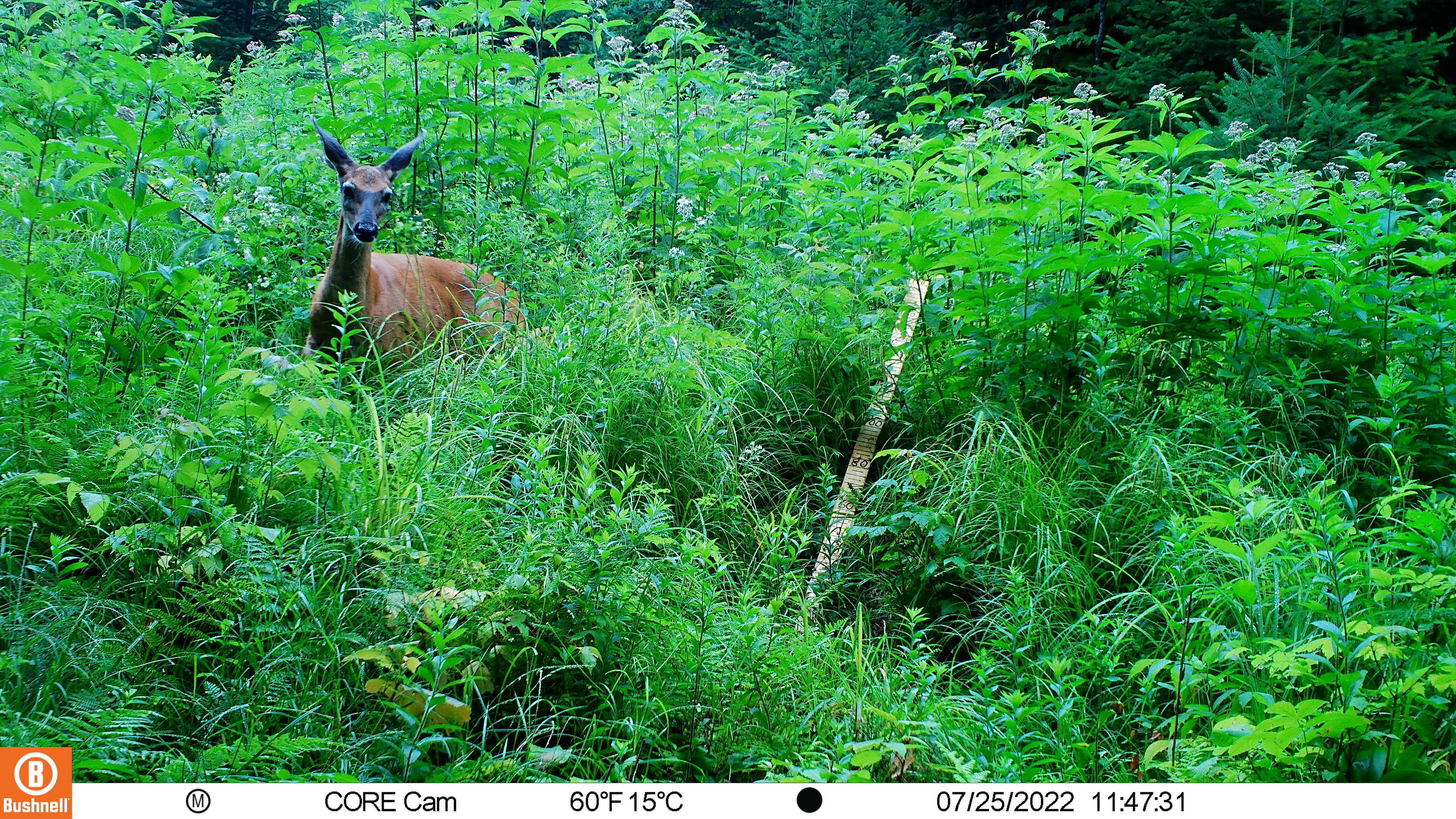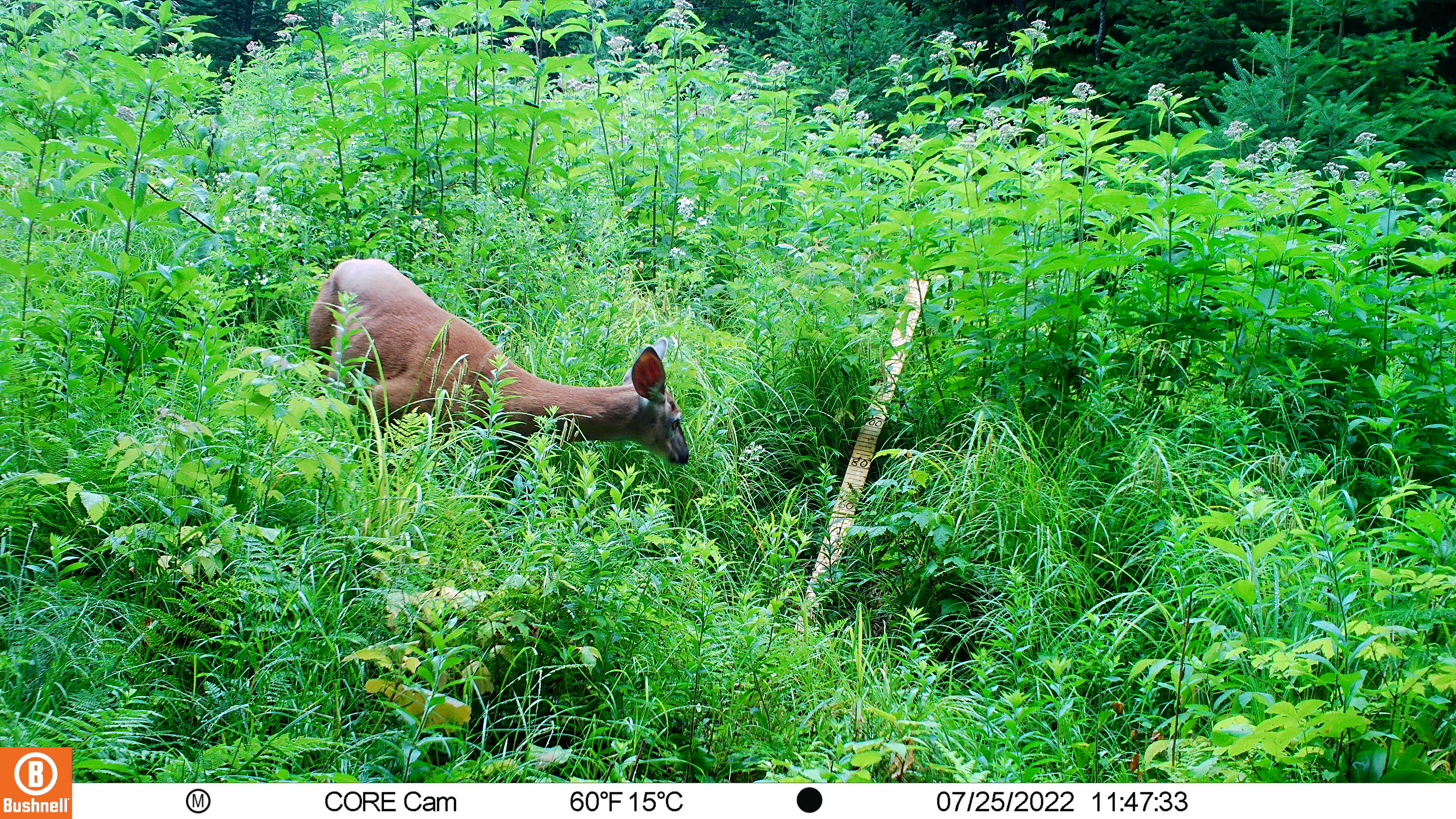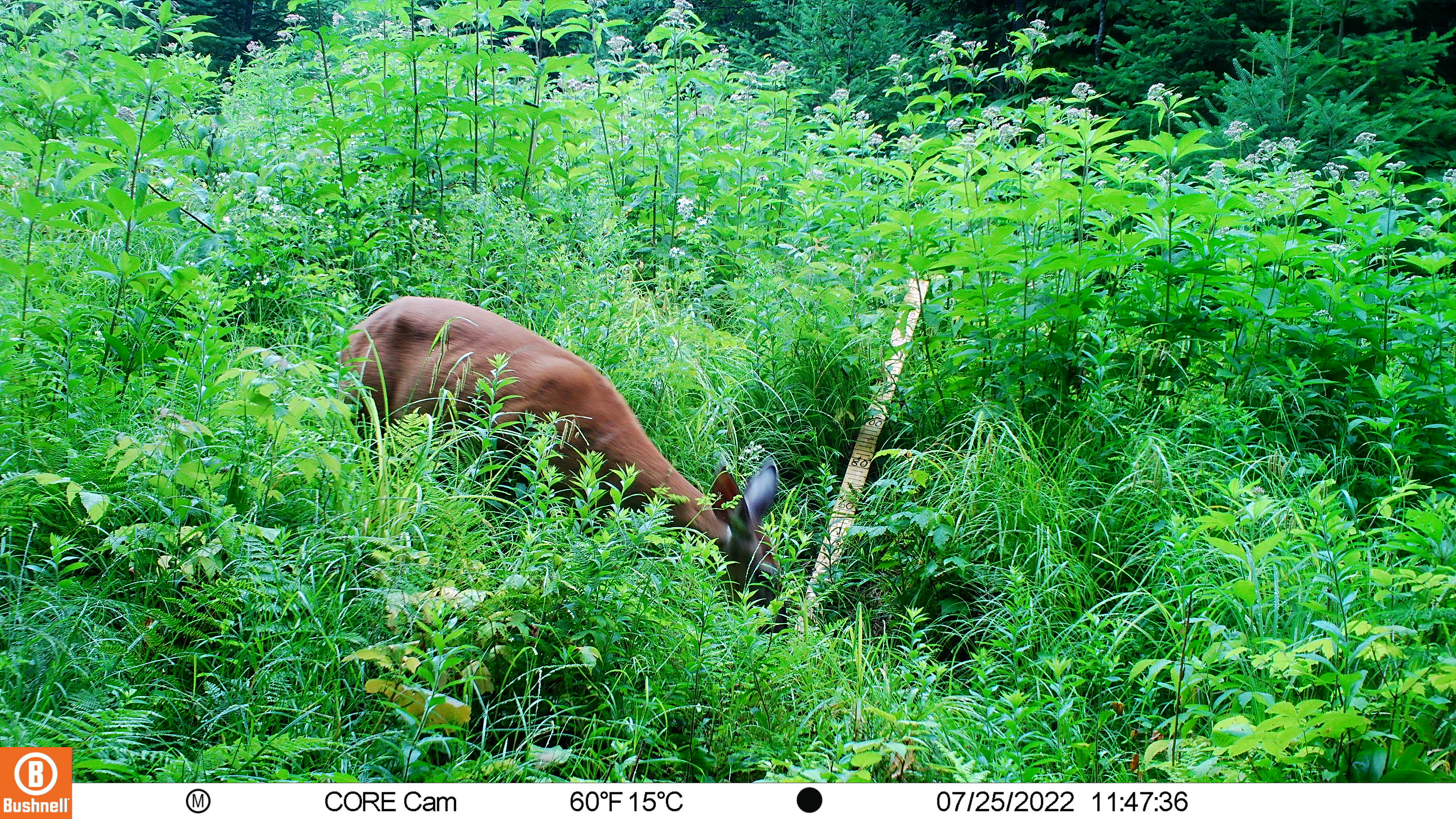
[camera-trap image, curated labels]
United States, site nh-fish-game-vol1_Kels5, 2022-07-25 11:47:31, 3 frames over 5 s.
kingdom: Animalia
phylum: Chordata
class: Mammalia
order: Artiodactyla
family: Cervidae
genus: Odocoileus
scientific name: Odocoileus virginianus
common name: white-tailed deer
White-tailed deer (Odocoileus virginianus).